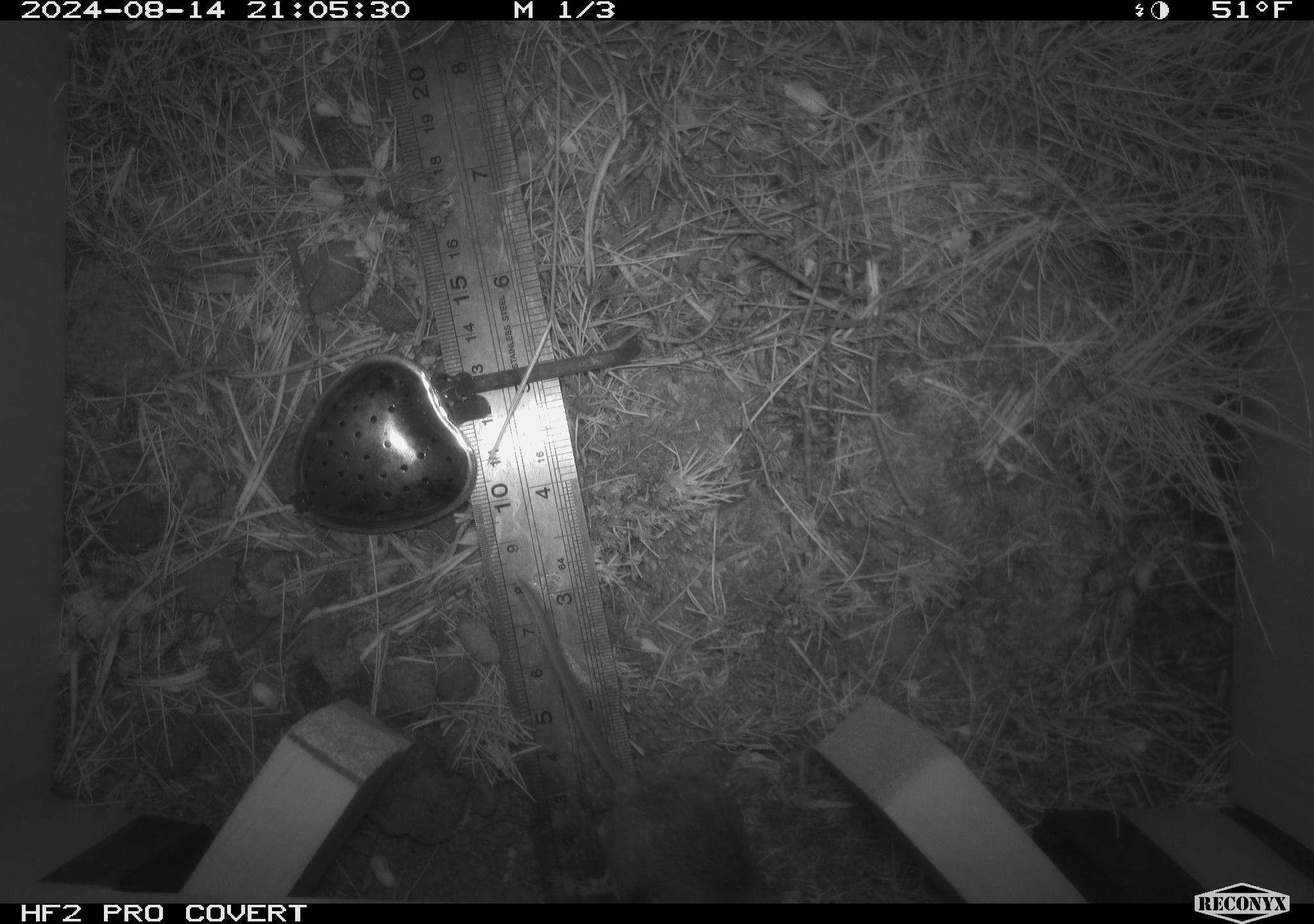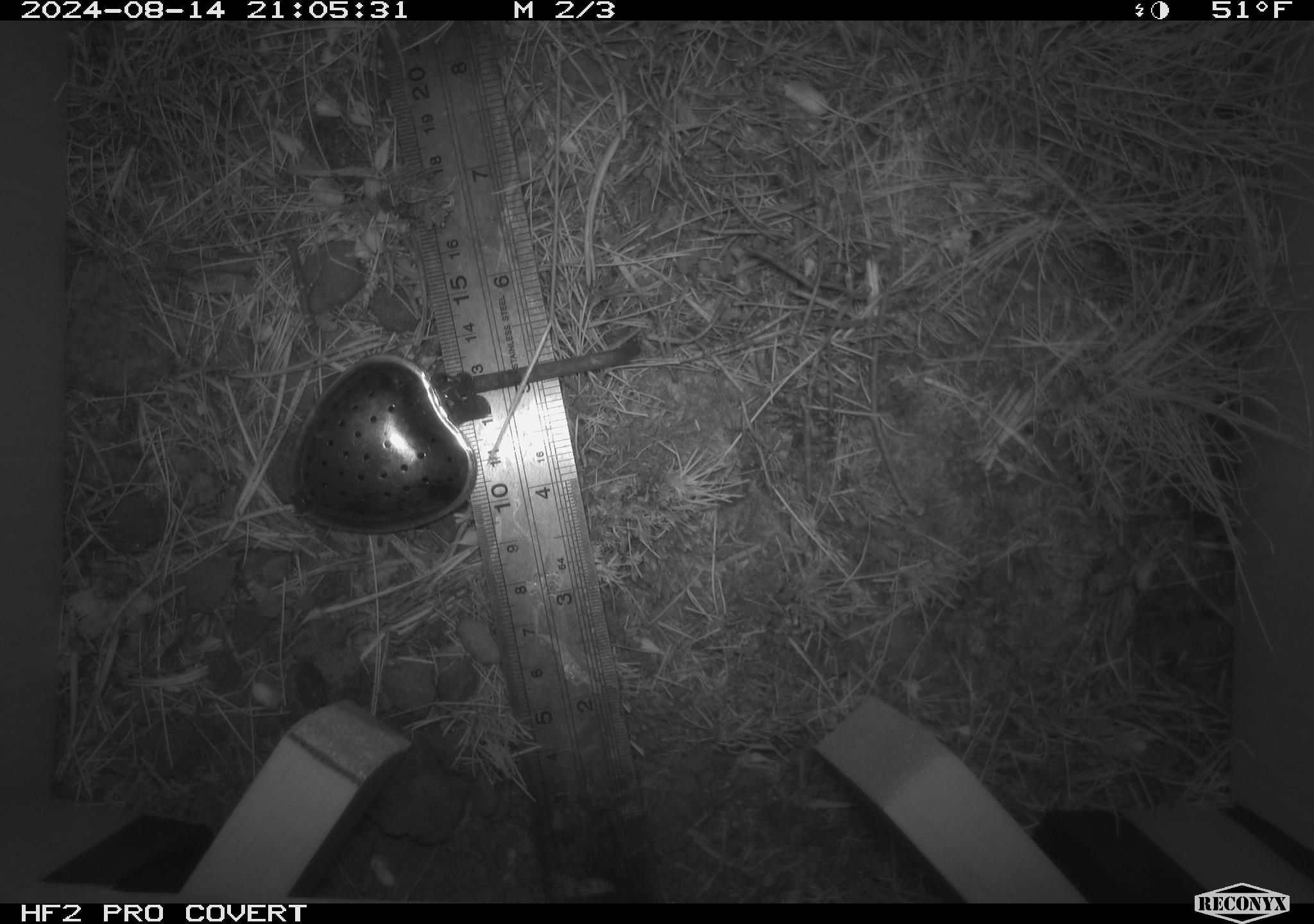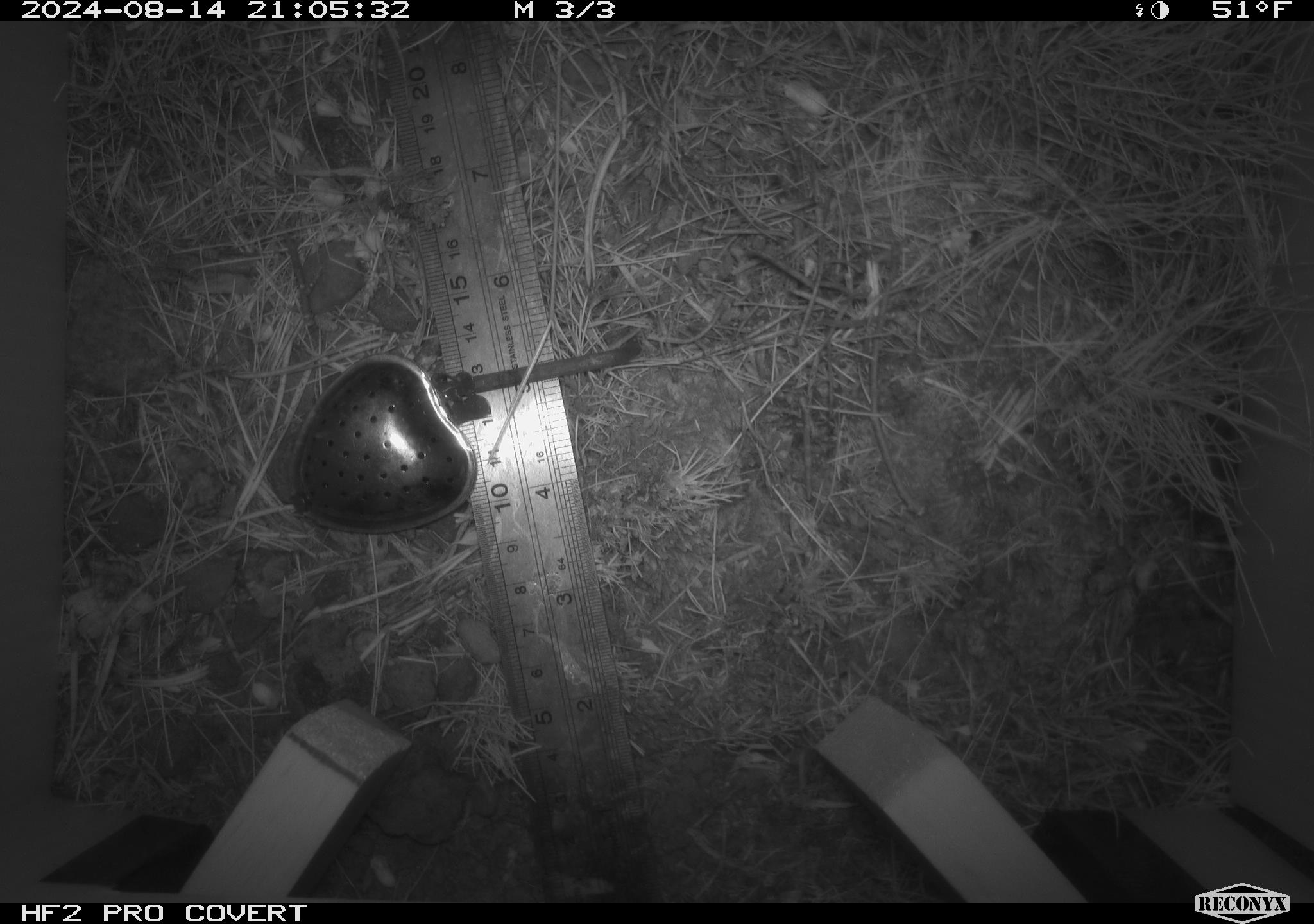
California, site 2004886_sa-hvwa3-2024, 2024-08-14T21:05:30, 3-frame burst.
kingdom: Animalia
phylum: Chordata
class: Mammalia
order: Rodentia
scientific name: Rodentia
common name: mouse species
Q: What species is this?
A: Mouse species (Rodentia).